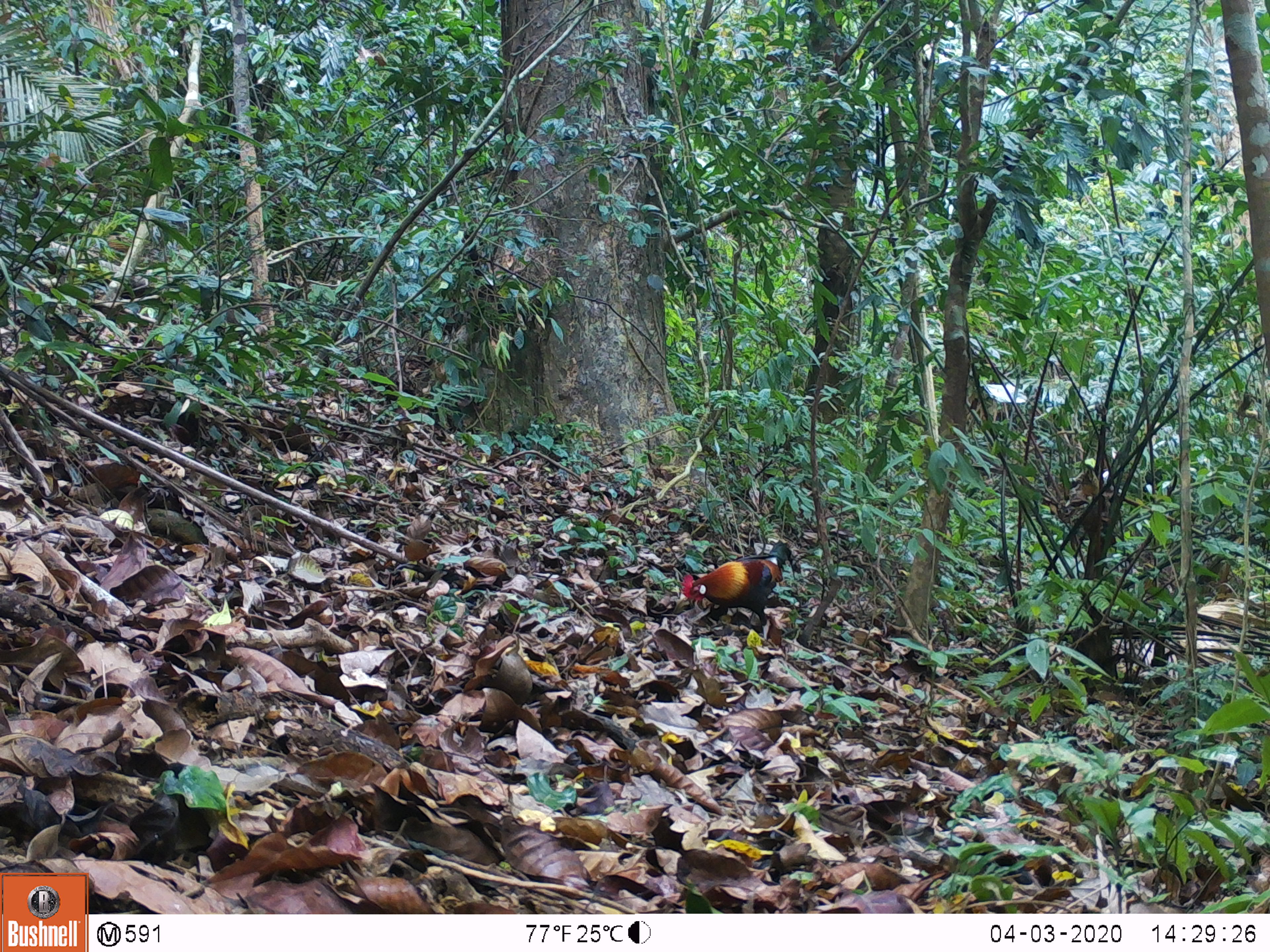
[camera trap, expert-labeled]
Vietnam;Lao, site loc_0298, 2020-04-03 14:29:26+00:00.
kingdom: Animalia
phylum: Chordata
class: Aves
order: Galliformes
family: Phasianidae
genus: Gallus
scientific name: Gallus gallus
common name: red junglefowl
Red junglefowl (Gallus gallus). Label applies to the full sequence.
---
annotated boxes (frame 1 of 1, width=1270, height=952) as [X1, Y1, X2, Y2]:
red junglefowl: [681, 539, 791, 640]